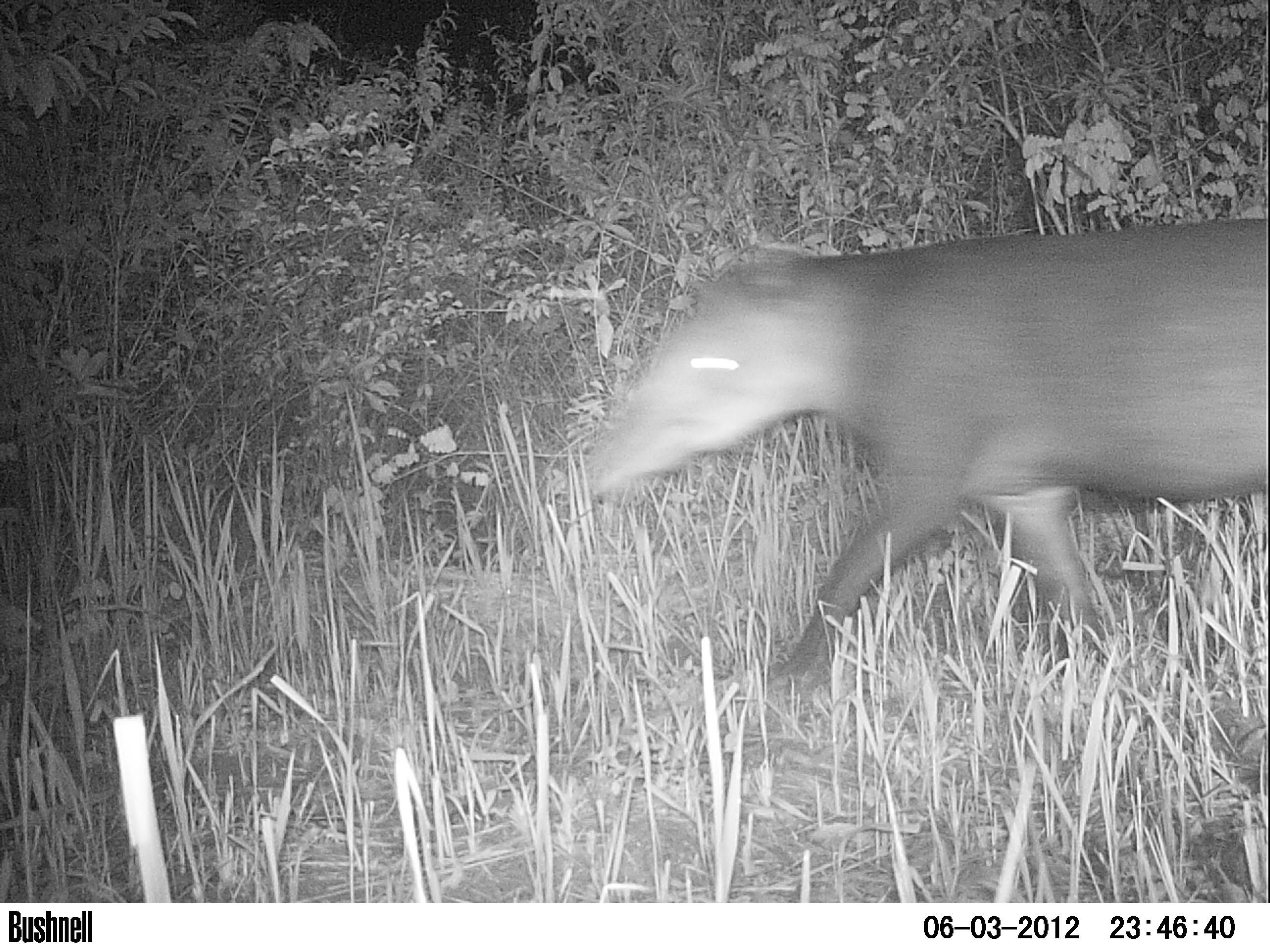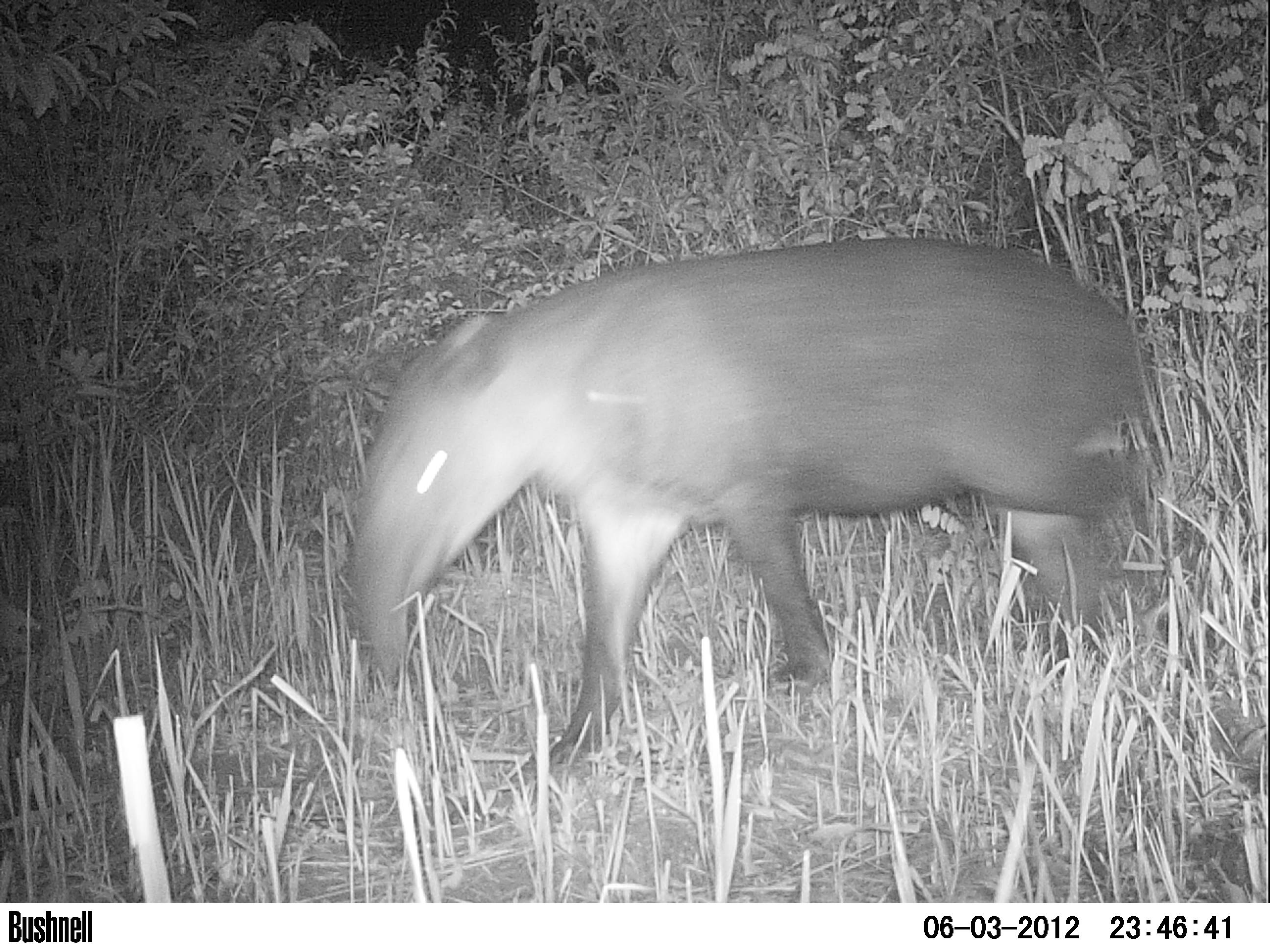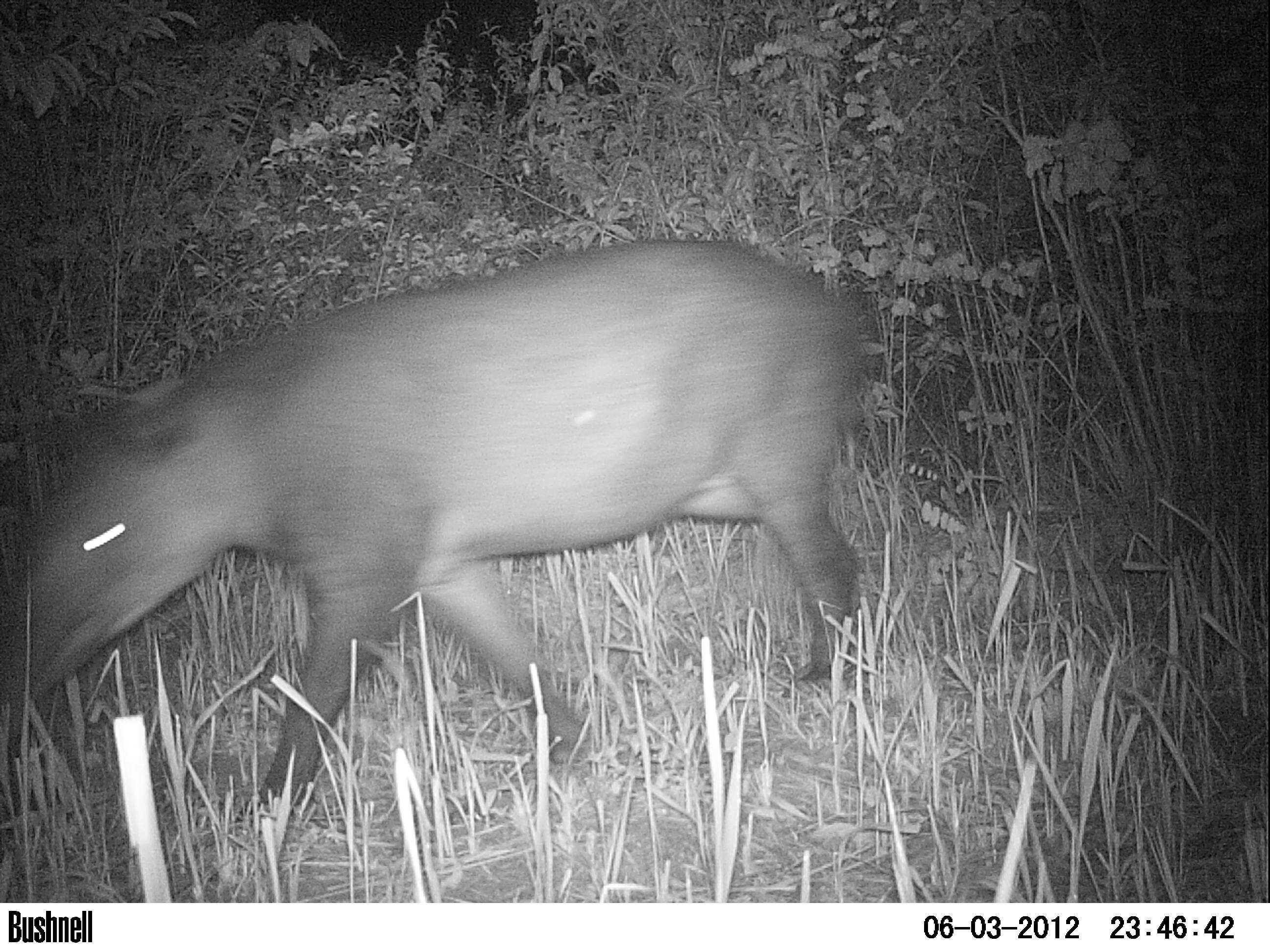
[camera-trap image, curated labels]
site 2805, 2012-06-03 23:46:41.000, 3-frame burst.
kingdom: Animalia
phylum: Chordata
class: Mammalia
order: Perissodactyla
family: Tapiridae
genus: Tapirus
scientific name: Tapirus bairdii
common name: baird's tapir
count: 1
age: adult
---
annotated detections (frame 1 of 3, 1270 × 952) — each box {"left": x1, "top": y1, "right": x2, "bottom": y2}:
tapirus bairdii: {"left": 574, "top": 212, "right": 1268, "bottom": 707}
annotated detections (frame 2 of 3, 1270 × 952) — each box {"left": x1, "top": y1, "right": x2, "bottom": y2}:
tapirus bairdii: {"left": 346, "top": 231, "right": 1175, "bottom": 768}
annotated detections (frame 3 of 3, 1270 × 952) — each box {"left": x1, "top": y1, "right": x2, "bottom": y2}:
tapirus bairdii: {"left": 2, "top": 231, "right": 884, "bottom": 825}